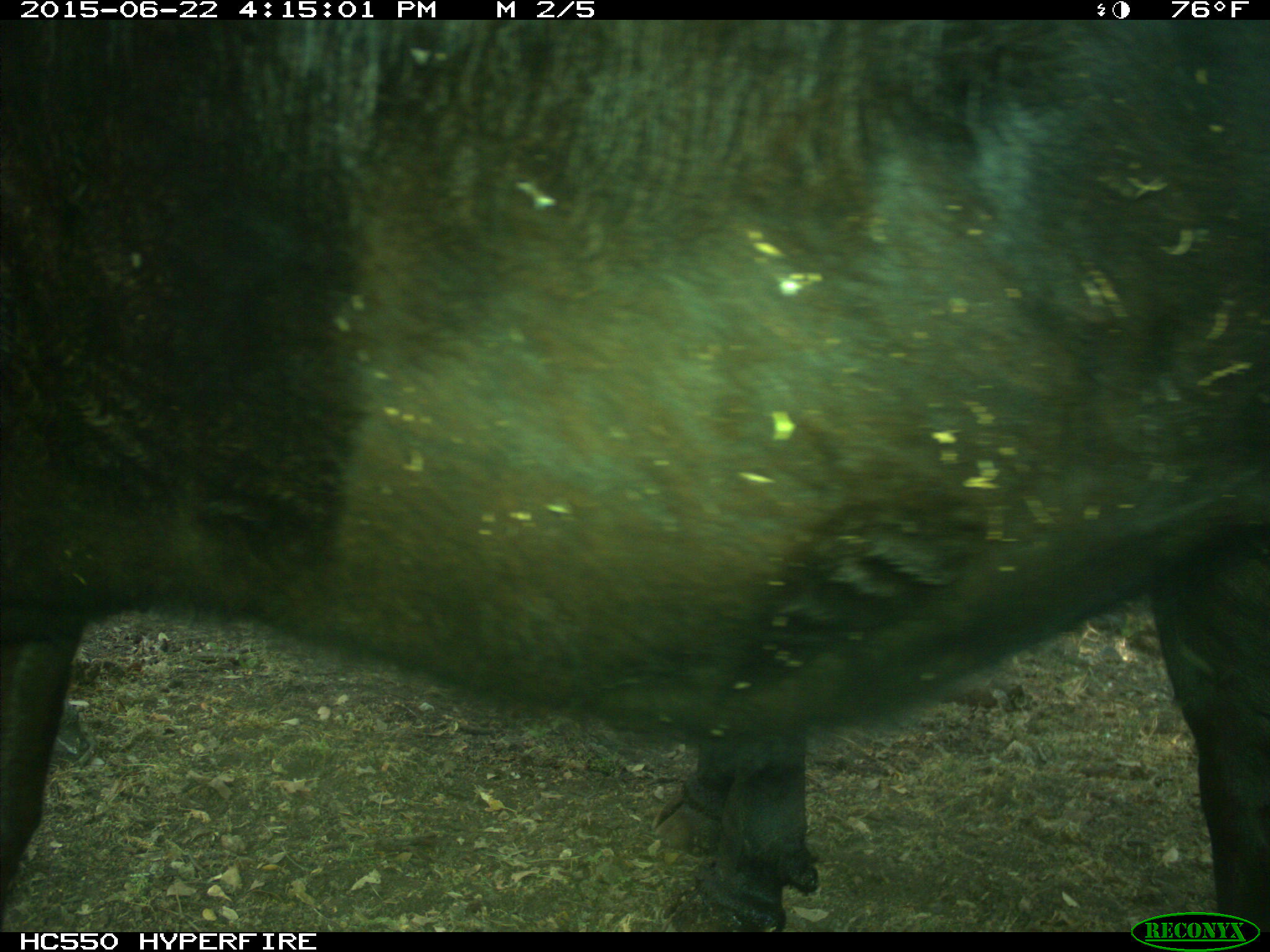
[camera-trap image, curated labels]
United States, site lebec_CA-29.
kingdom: Animalia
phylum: Chordata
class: Mammalia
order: Artiodactyla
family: Bovidae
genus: Bos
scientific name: Bos taurus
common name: domestic cow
Bos taurus (domestic cow).